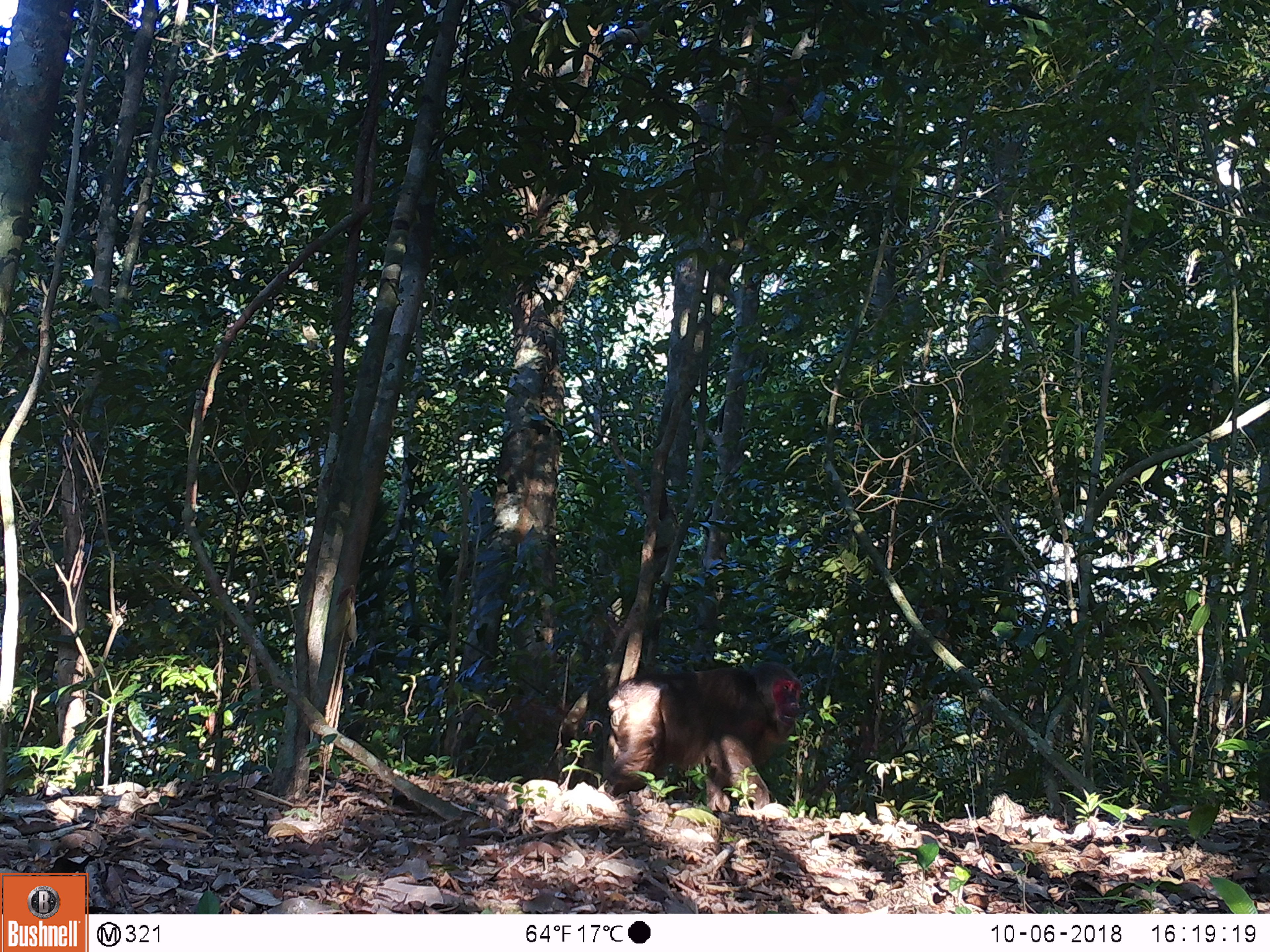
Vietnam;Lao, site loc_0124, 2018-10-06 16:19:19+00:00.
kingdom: Animalia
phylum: Chordata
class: Mammalia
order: Primates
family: Cercopithecidae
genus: Macaca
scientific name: Macaca arctoides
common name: stump-tailed macaque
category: stump tailed macaque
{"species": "stump tailed macaque (stump-tailed macaque) (Macaca arctoides)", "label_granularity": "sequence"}